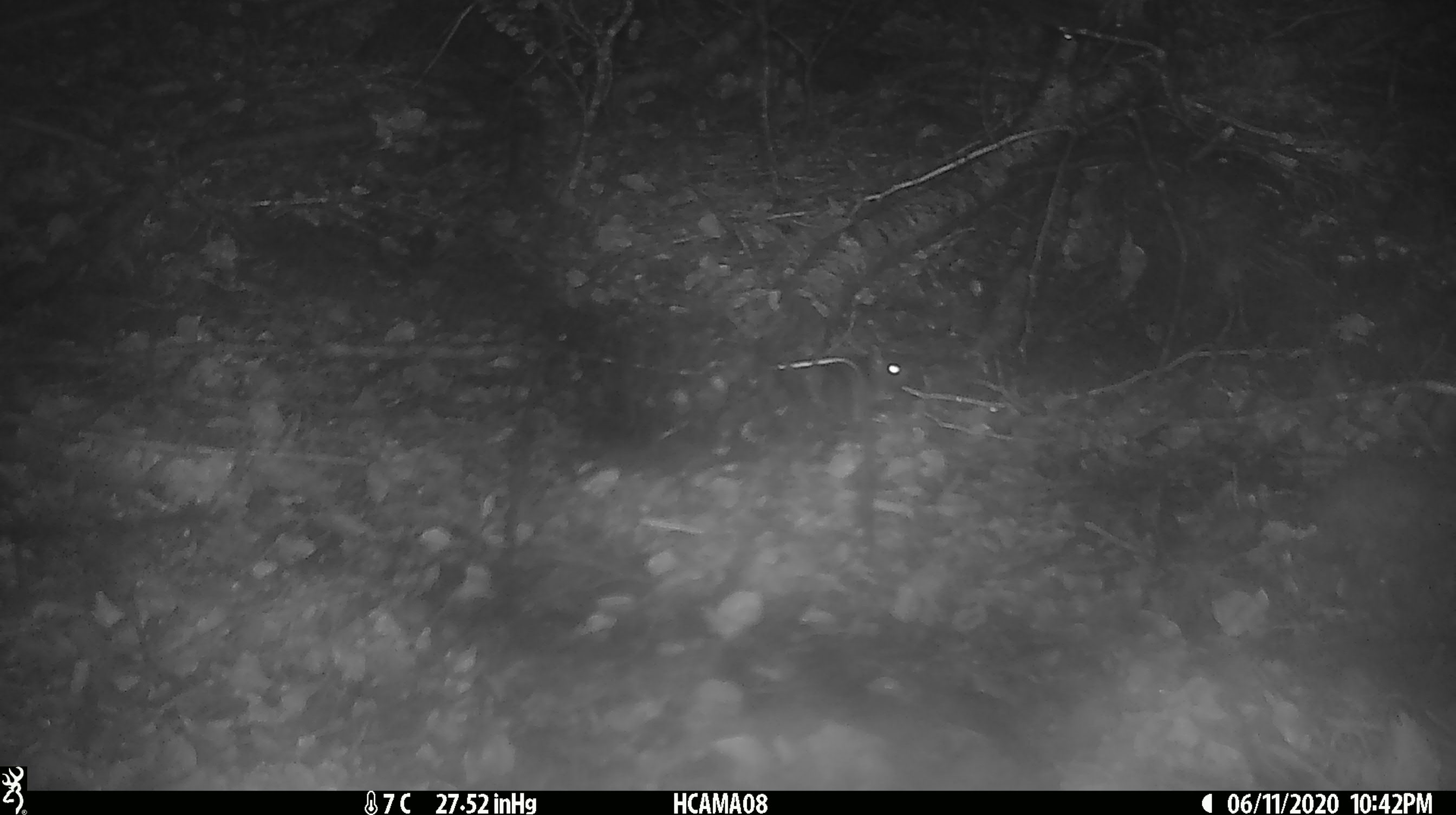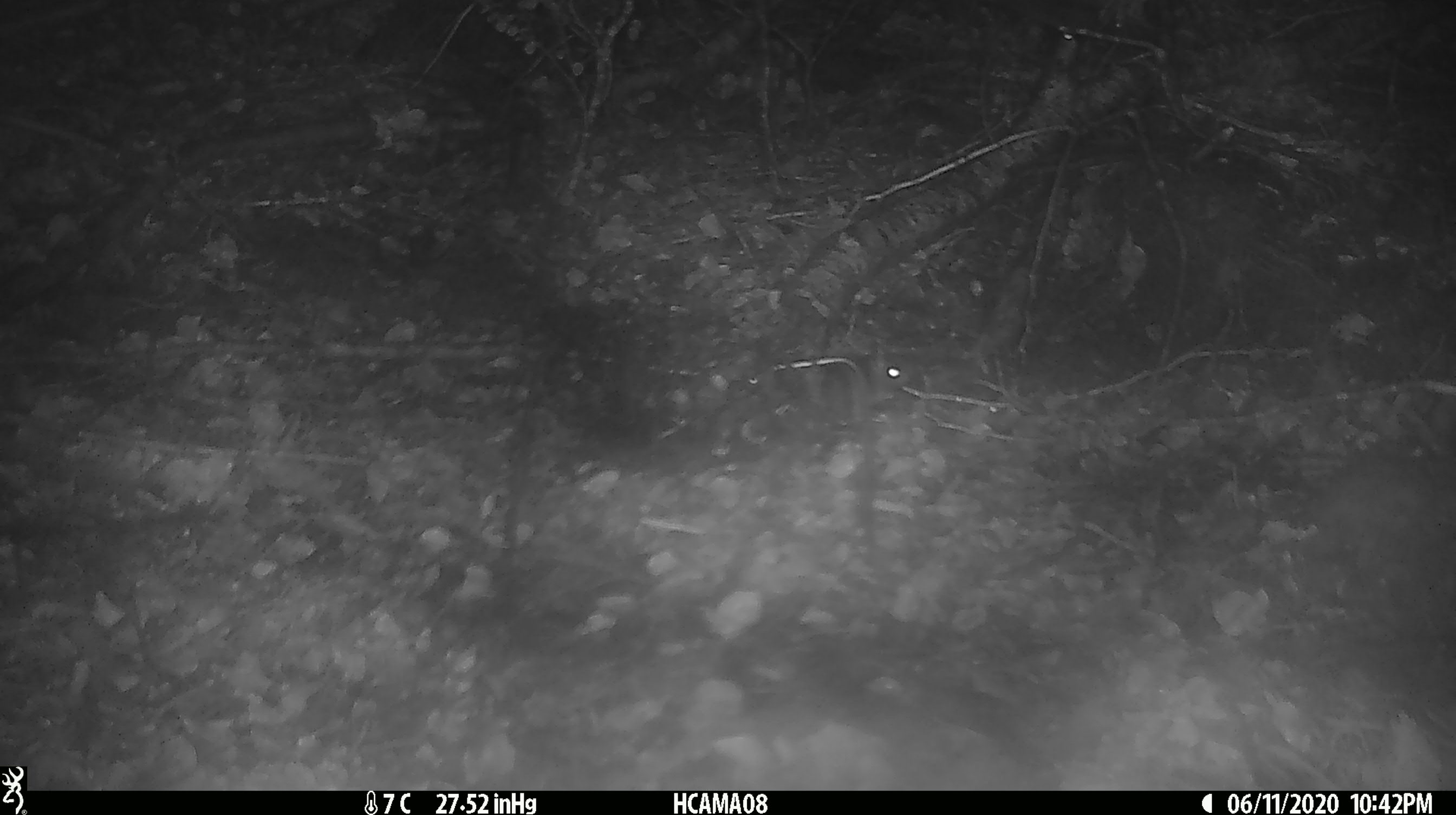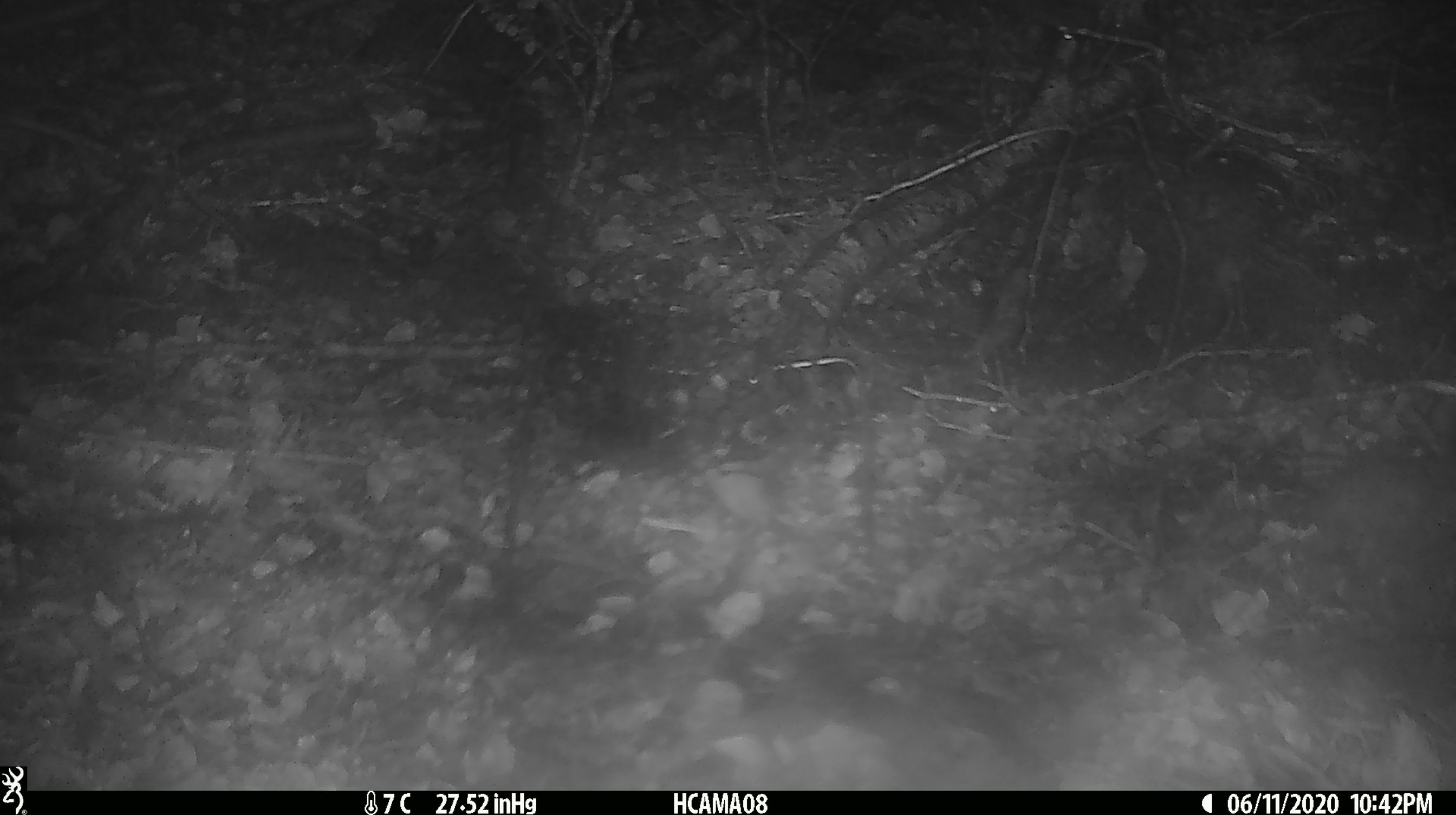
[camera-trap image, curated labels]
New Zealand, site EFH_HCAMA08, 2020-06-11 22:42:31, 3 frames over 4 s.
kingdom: Animalia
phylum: Chordata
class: Mammalia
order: Rodentia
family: Muridae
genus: Mus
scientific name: Mus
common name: mouse